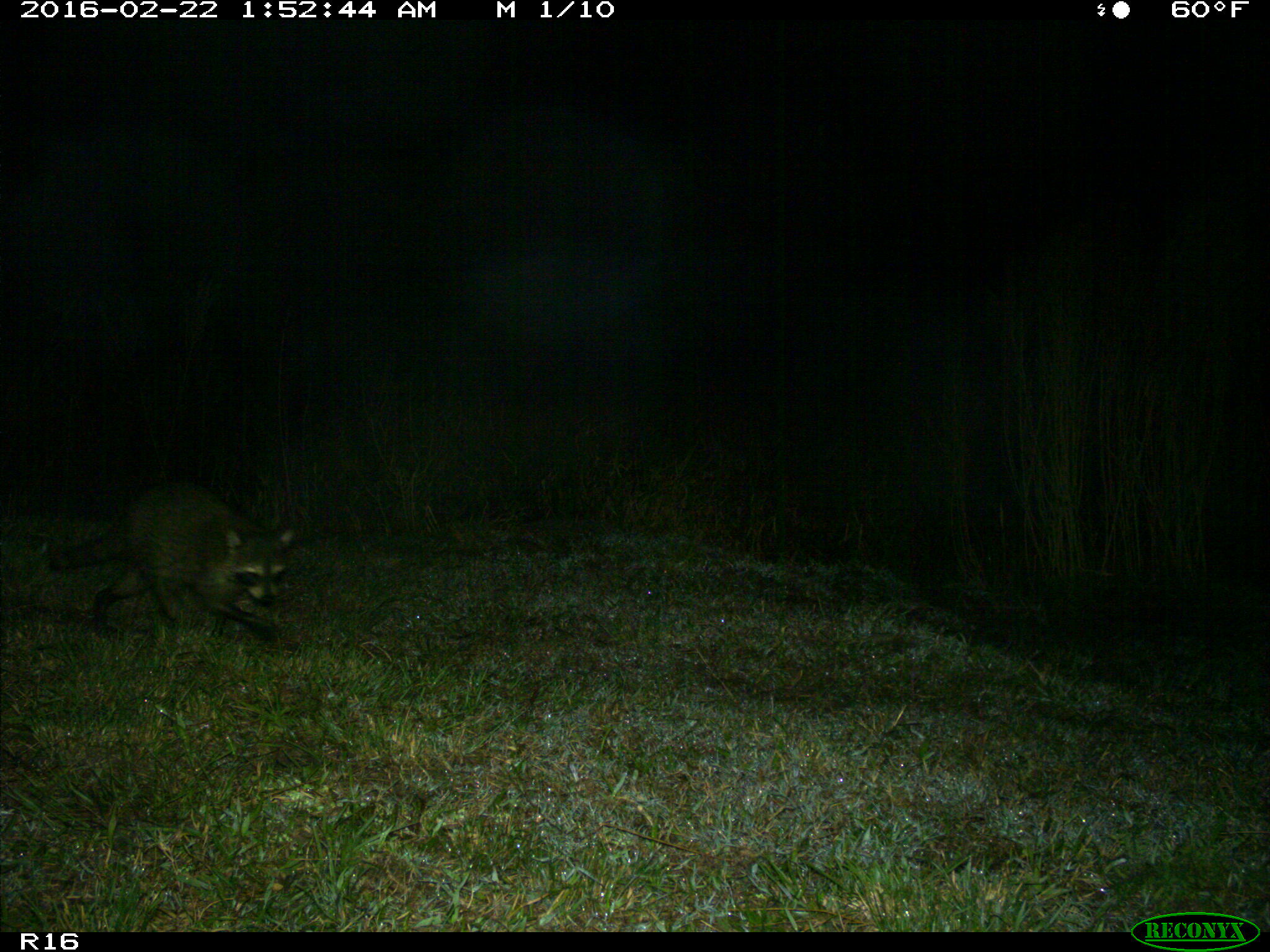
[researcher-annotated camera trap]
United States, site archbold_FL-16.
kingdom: Animalia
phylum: Chordata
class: Mammalia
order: Carnivora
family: Procyonidae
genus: Procyon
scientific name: Procyon lotor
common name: common raccoon